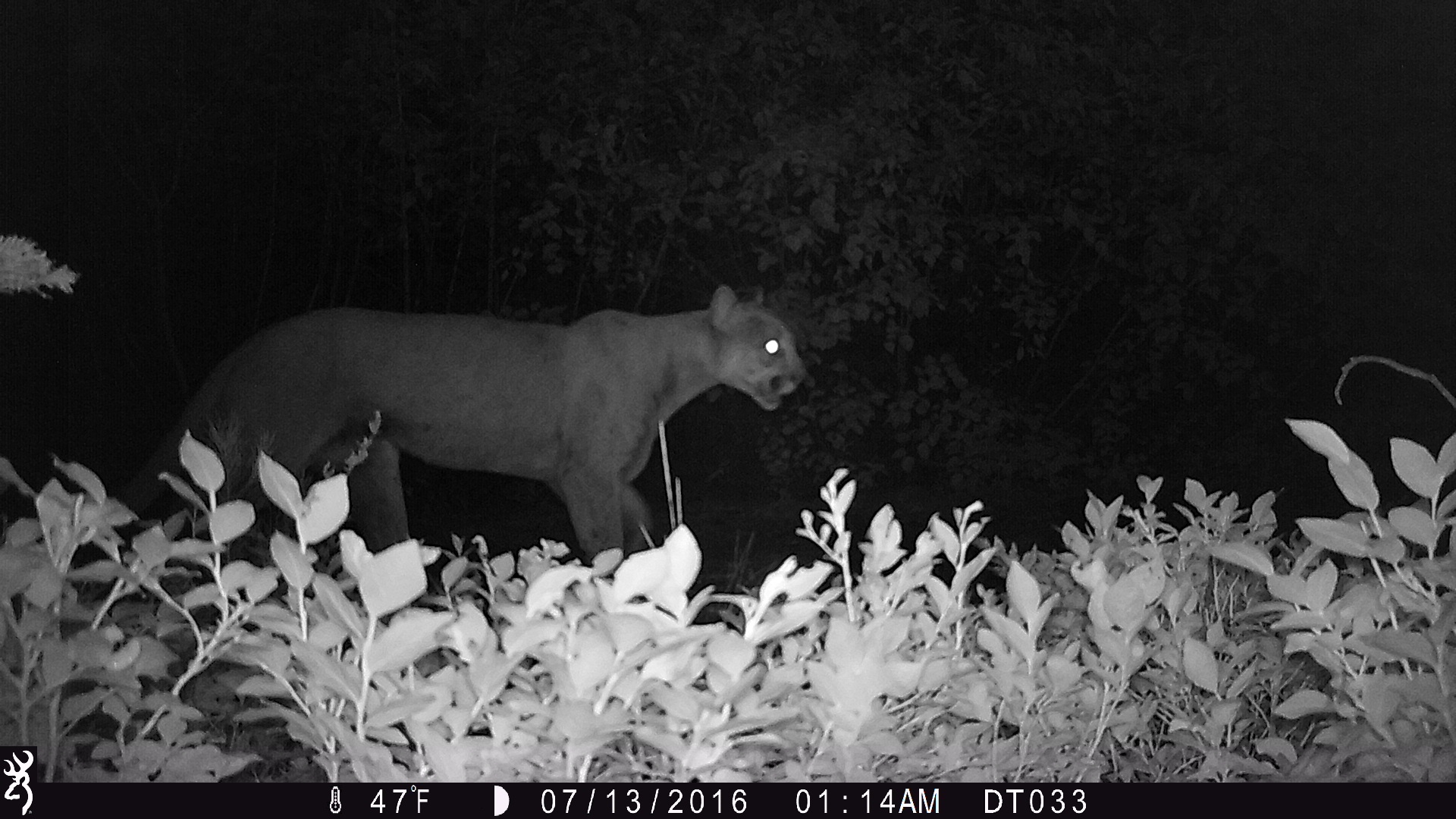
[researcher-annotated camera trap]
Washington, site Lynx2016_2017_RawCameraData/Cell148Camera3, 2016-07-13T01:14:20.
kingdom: Animalia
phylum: Chordata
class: Mammalia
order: Carnivora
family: Felidae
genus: Puma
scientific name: Puma concolor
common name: mountain lion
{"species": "Puma concolor (mountain lion)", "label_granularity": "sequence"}